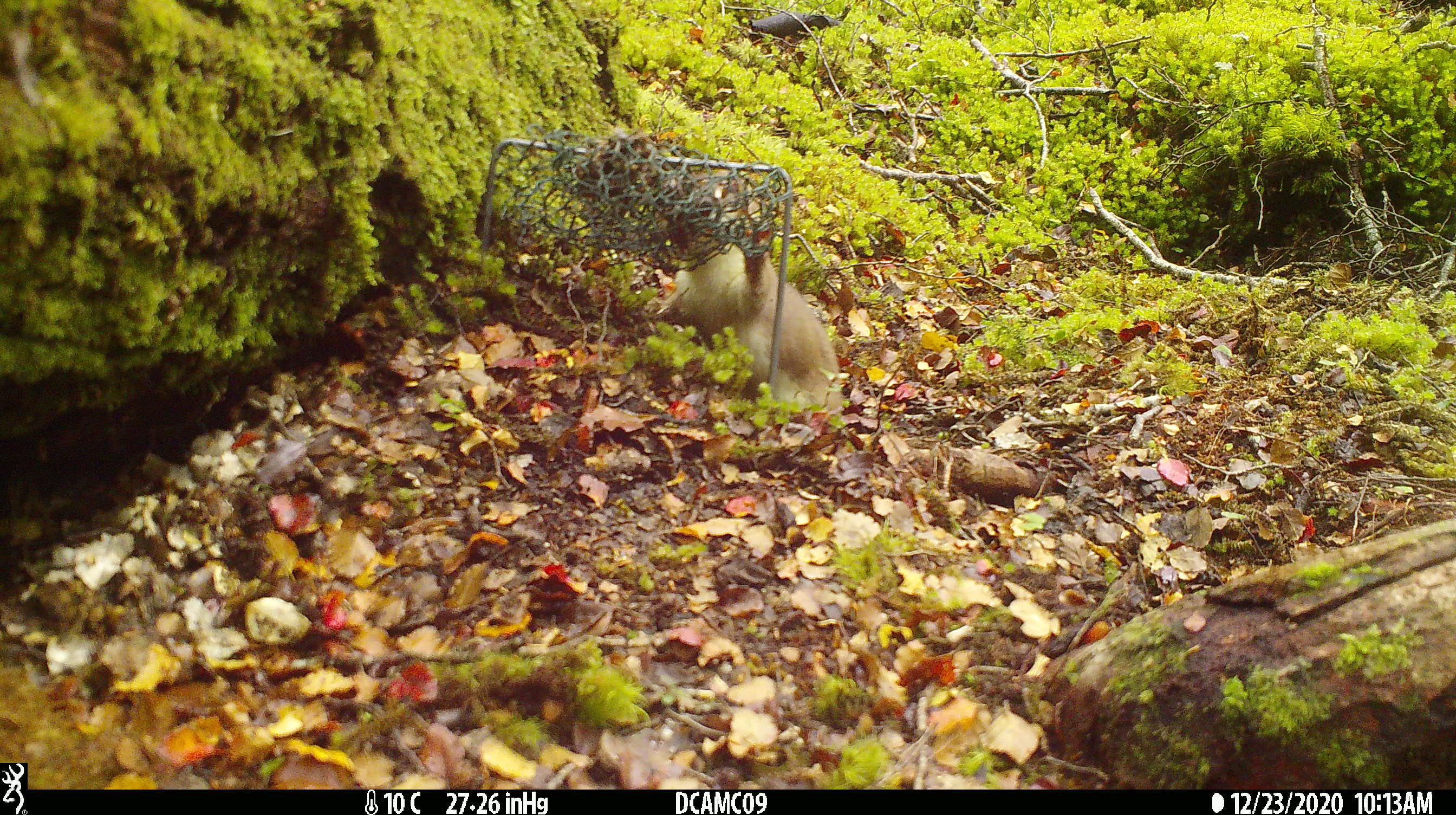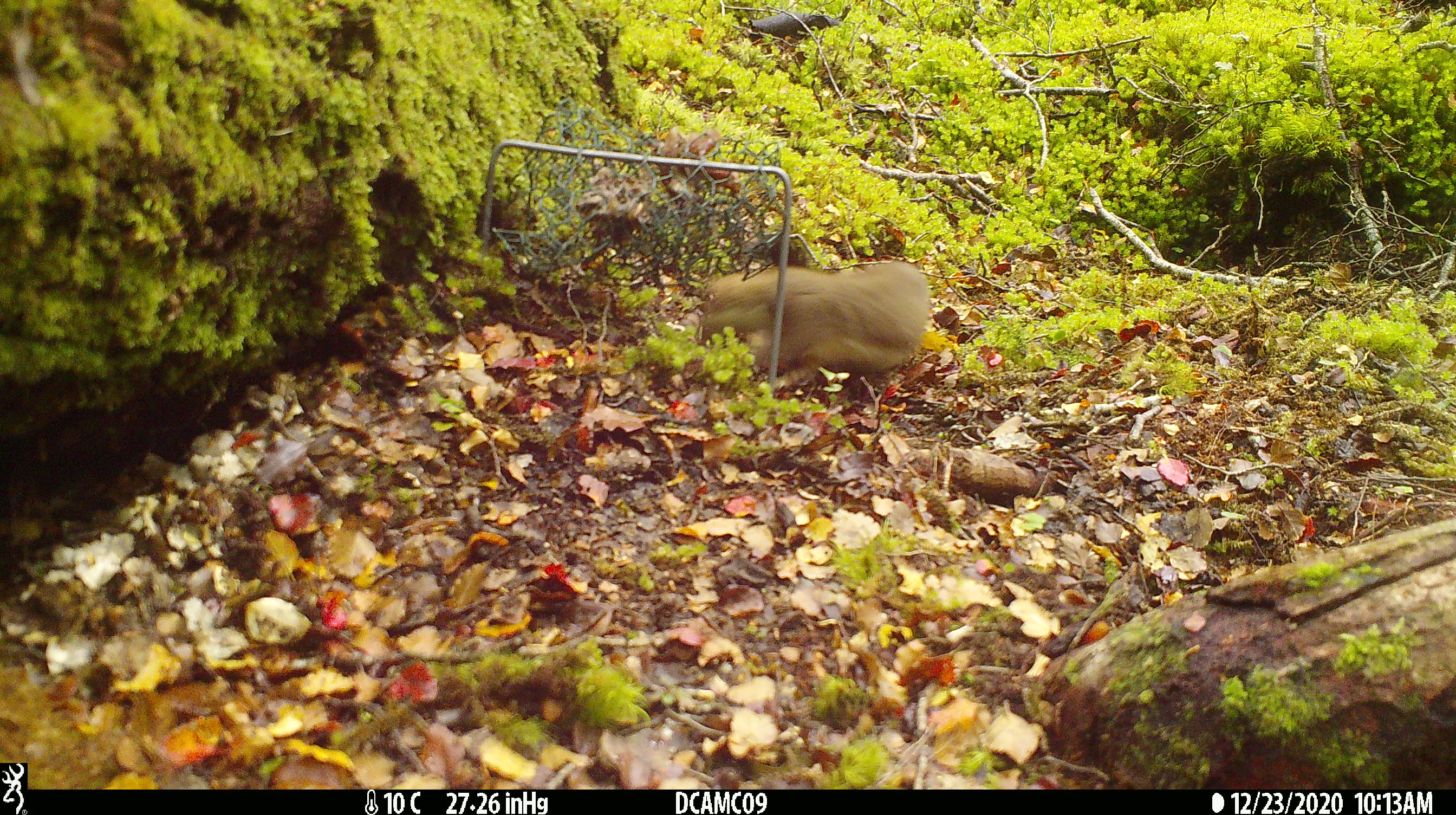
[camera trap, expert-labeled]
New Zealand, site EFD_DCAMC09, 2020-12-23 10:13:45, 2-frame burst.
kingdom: Animalia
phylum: Chordata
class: Mammalia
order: Carnivora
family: Mustelidae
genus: Mustela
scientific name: Mustela erminea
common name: stoat